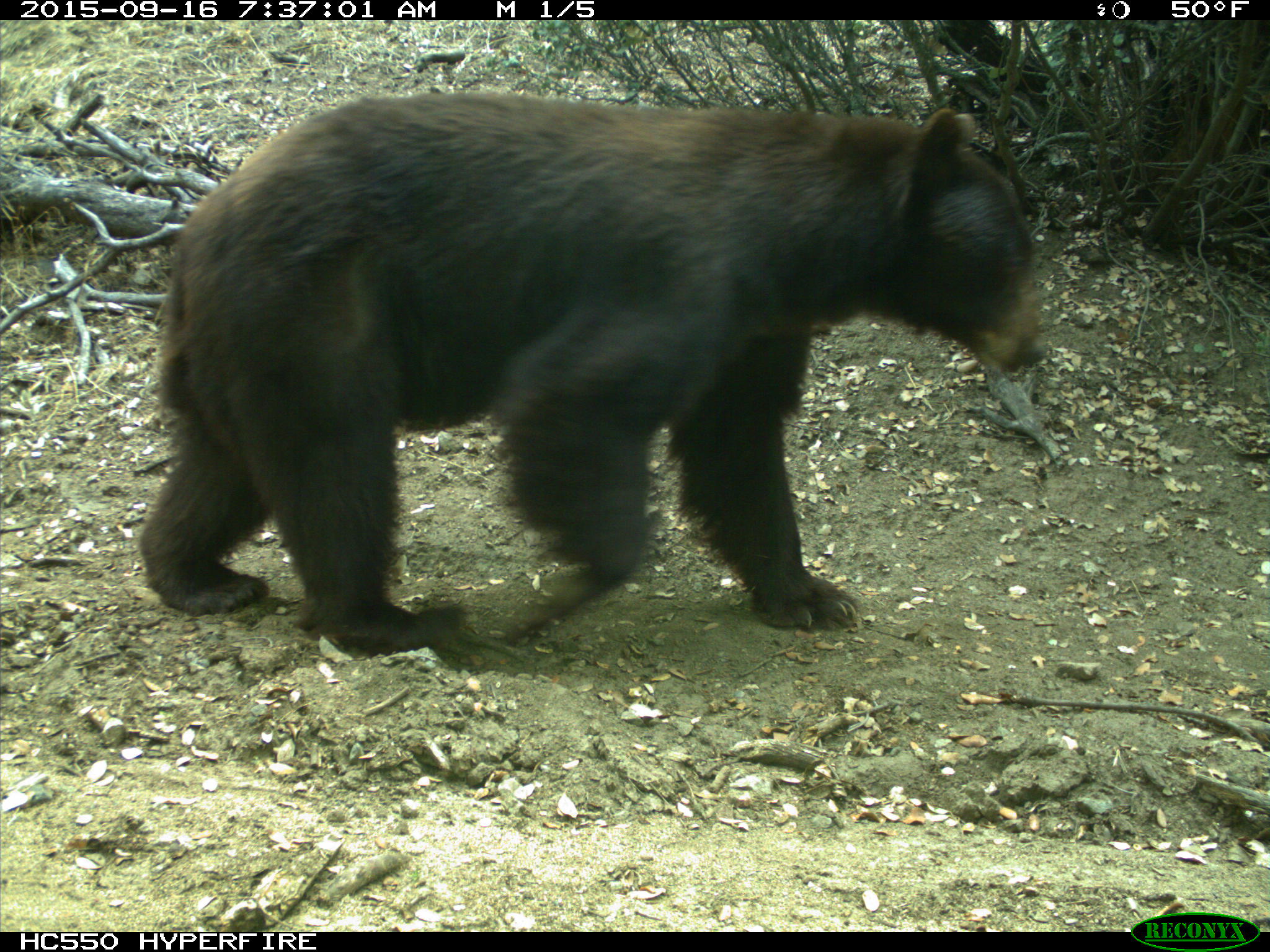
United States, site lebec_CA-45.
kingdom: Animalia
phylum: Chordata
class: Mammalia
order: Carnivora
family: Ursidae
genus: Ursus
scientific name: Ursus americanus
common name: american black bear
Ursus americanus (american black bear).